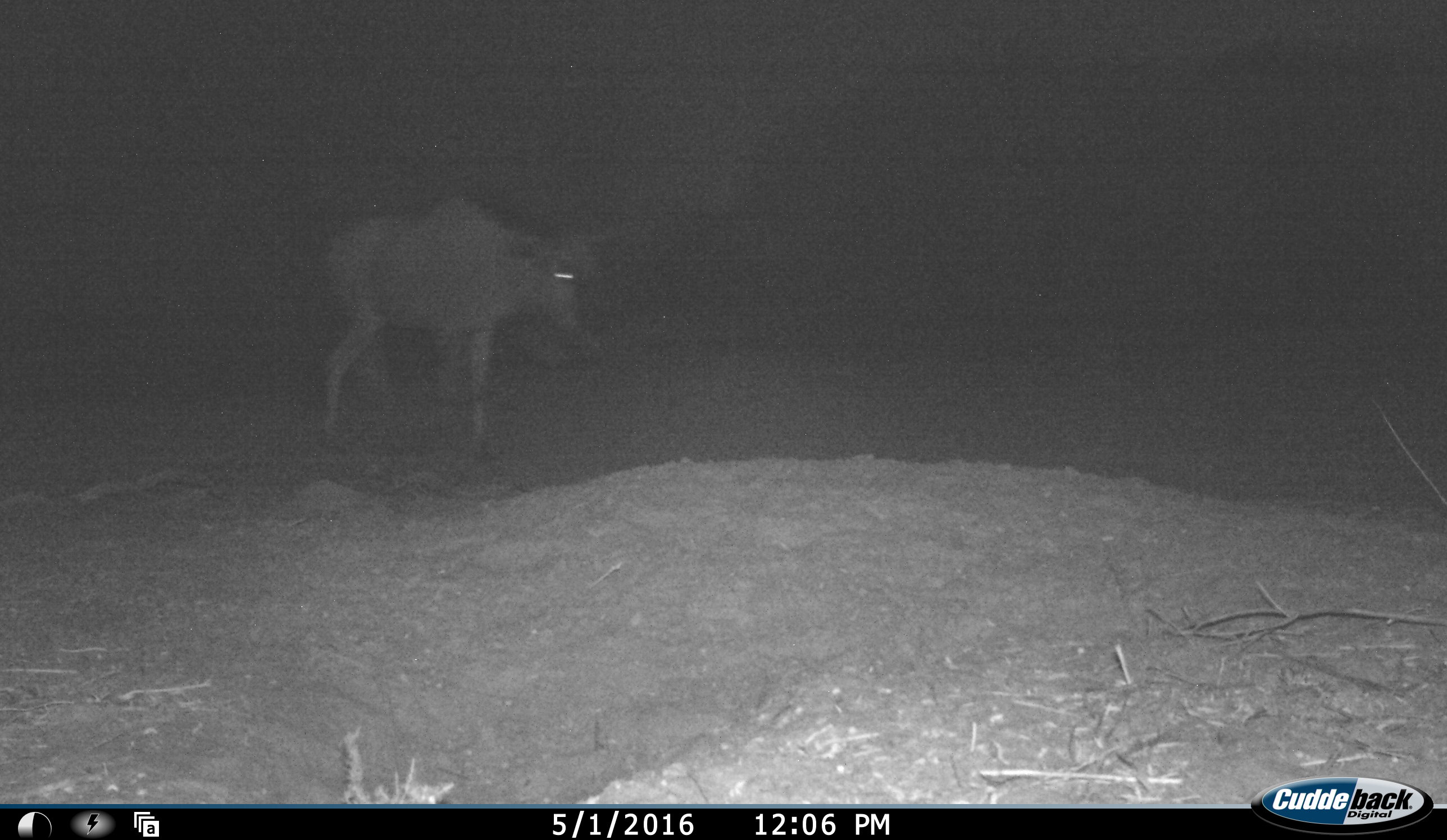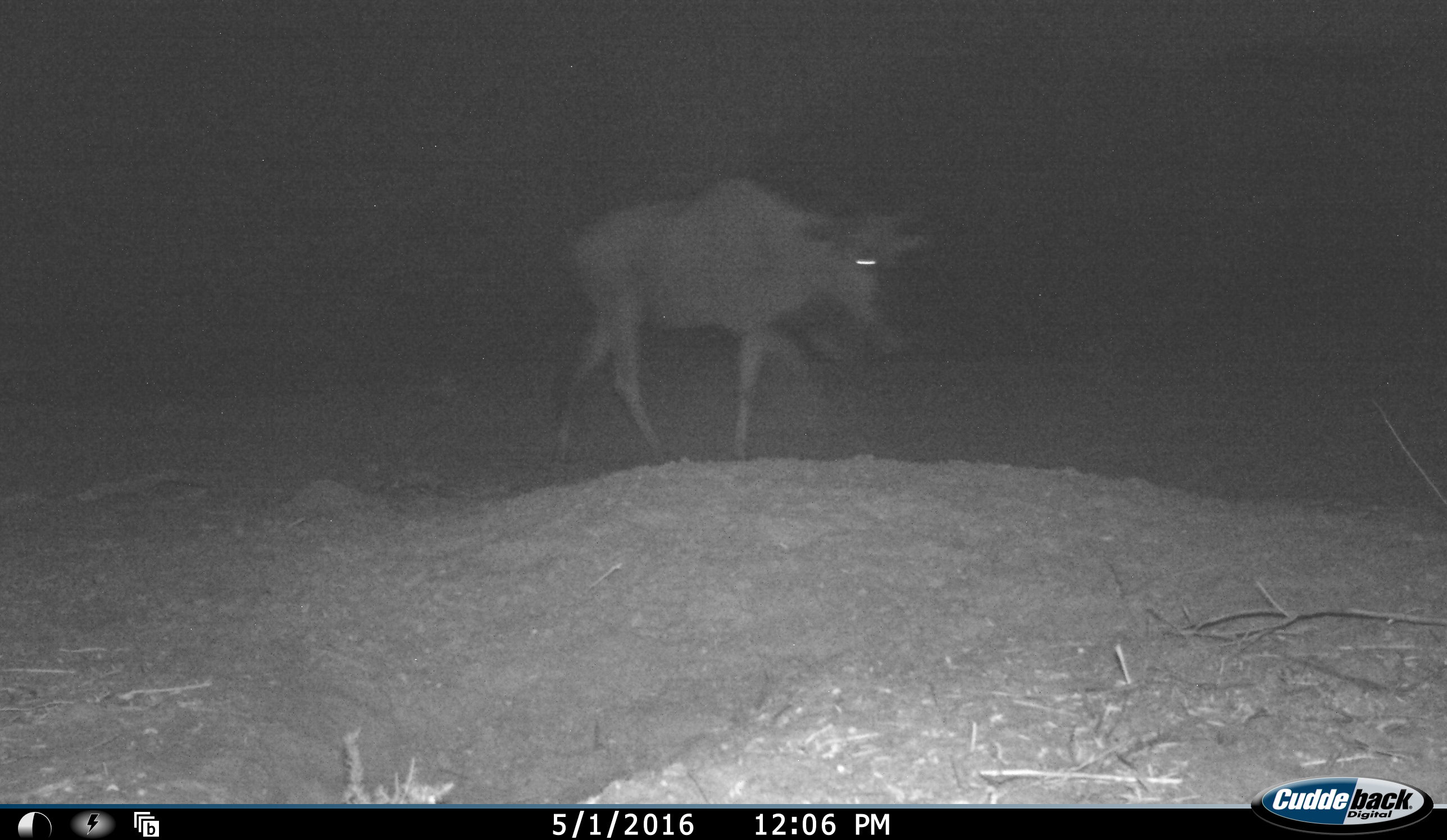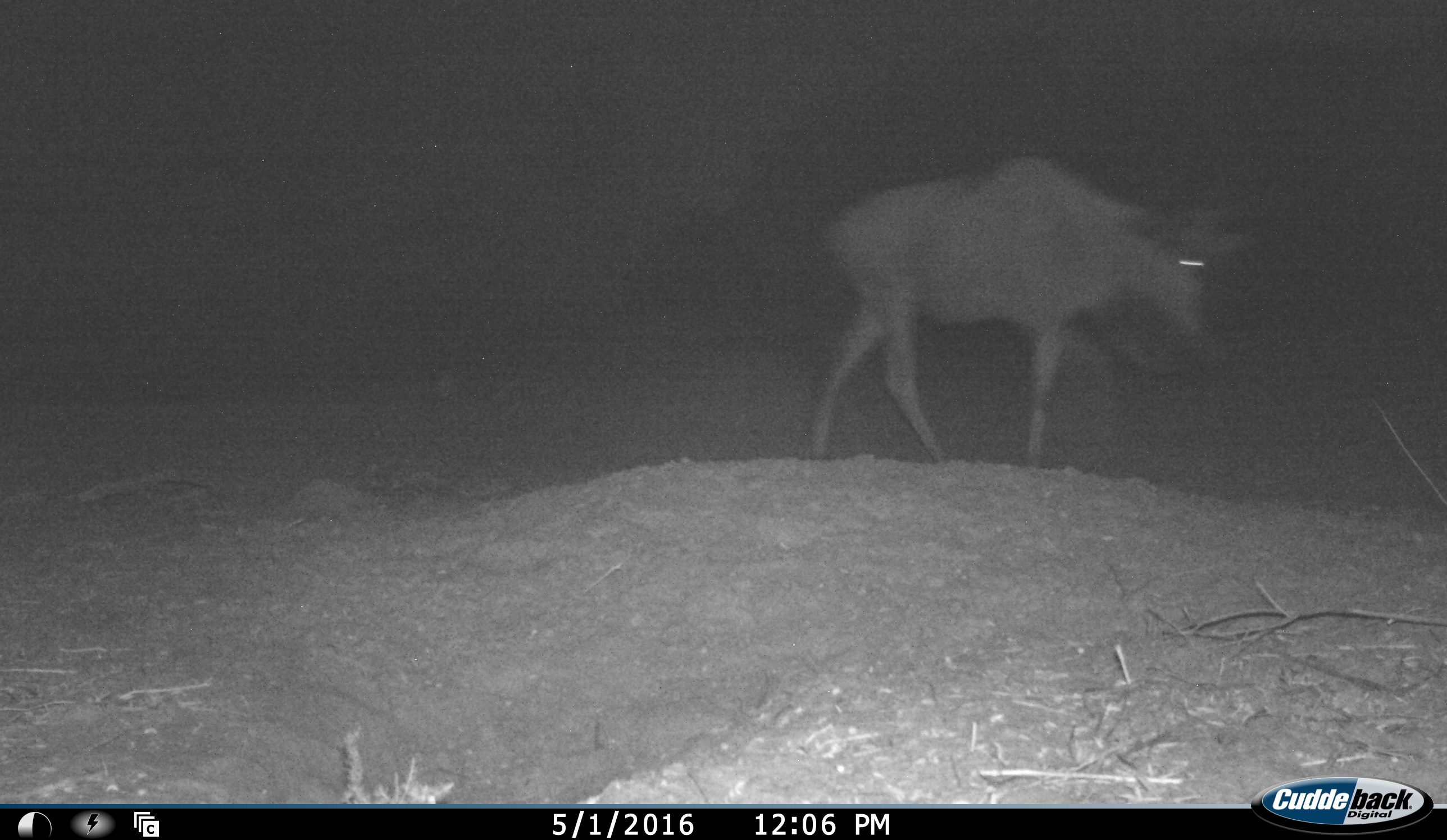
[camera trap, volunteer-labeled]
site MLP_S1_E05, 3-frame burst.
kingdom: Animalia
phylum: Chordata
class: Mammalia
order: Artiodactyla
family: Bovidae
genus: Connochaetes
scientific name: Connochaetes taurinus taurinus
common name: blue wildebeest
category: wildebeestblue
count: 1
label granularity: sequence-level